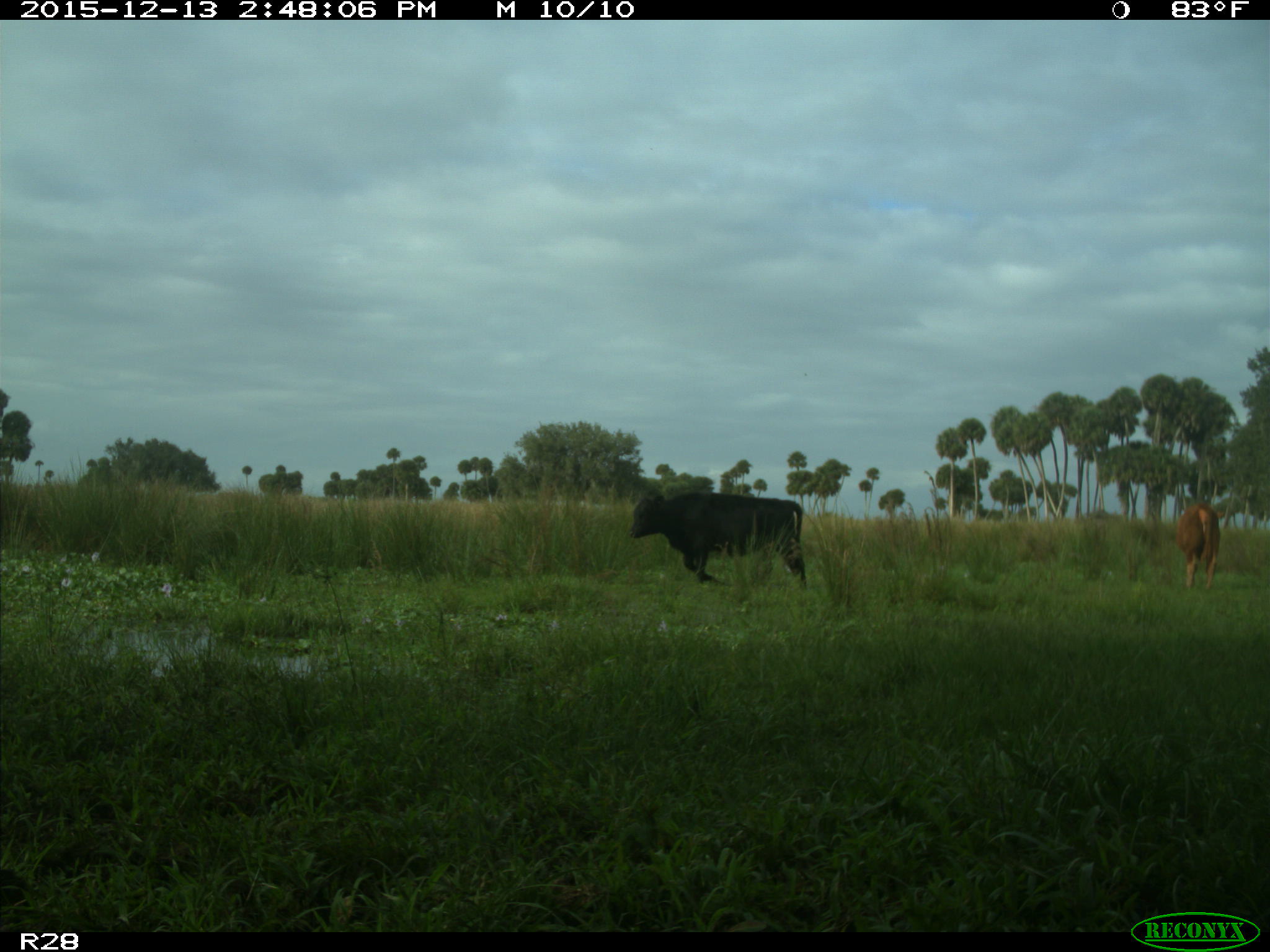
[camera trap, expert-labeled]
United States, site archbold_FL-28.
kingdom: Animalia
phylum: Chordata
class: Mammalia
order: Artiodactyla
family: Bovidae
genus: Bos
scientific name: Bos taurus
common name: domestic cow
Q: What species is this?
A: Bos taurus (domestic cow).